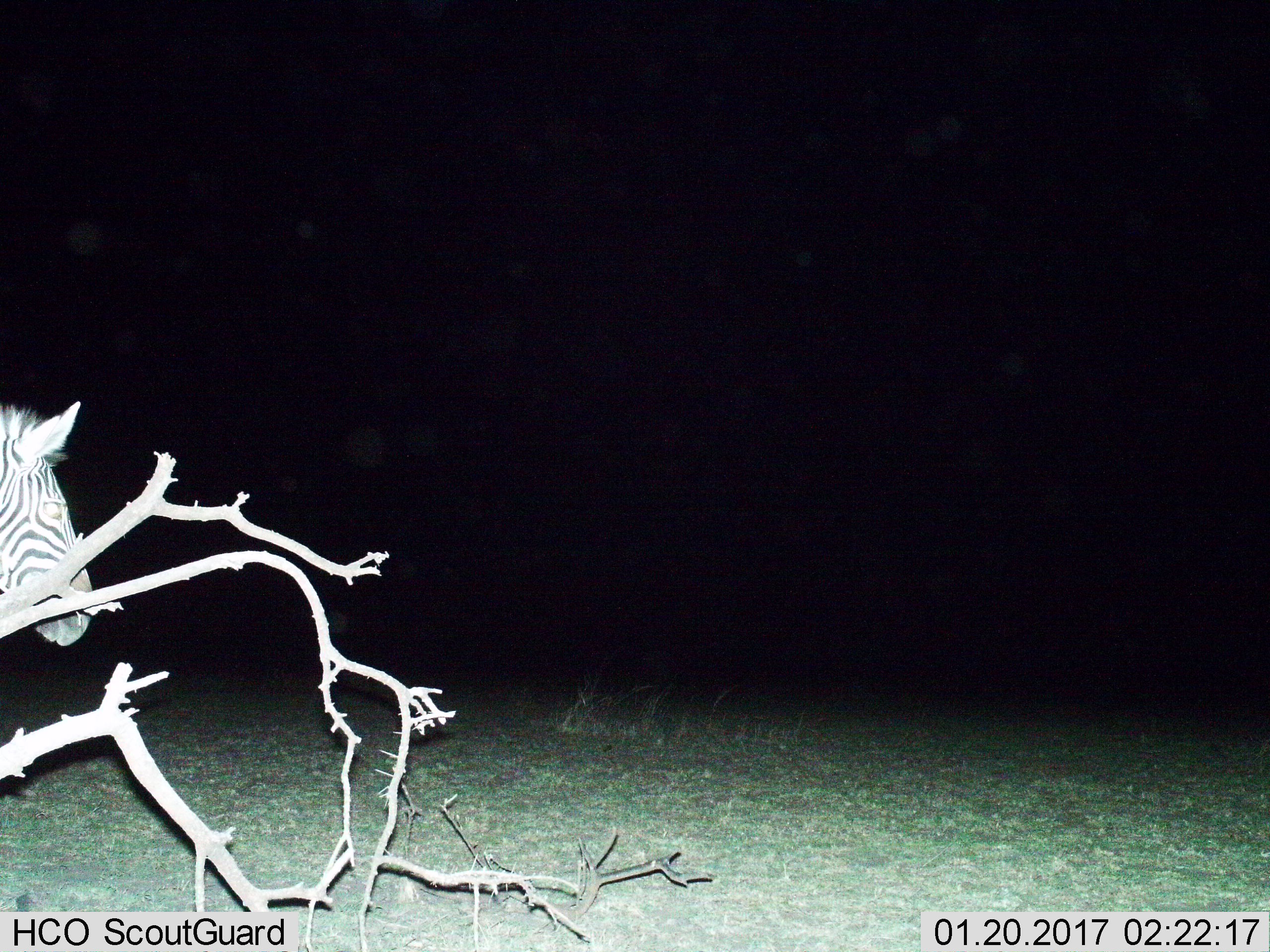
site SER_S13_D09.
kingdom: Animalia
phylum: Chordata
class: Mammalia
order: Perissodactyla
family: Equidae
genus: Equus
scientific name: Equus quagga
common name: plains zebra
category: zebraplains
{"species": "zebraplains (plains zebra) (Equus quagga)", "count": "1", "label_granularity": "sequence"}